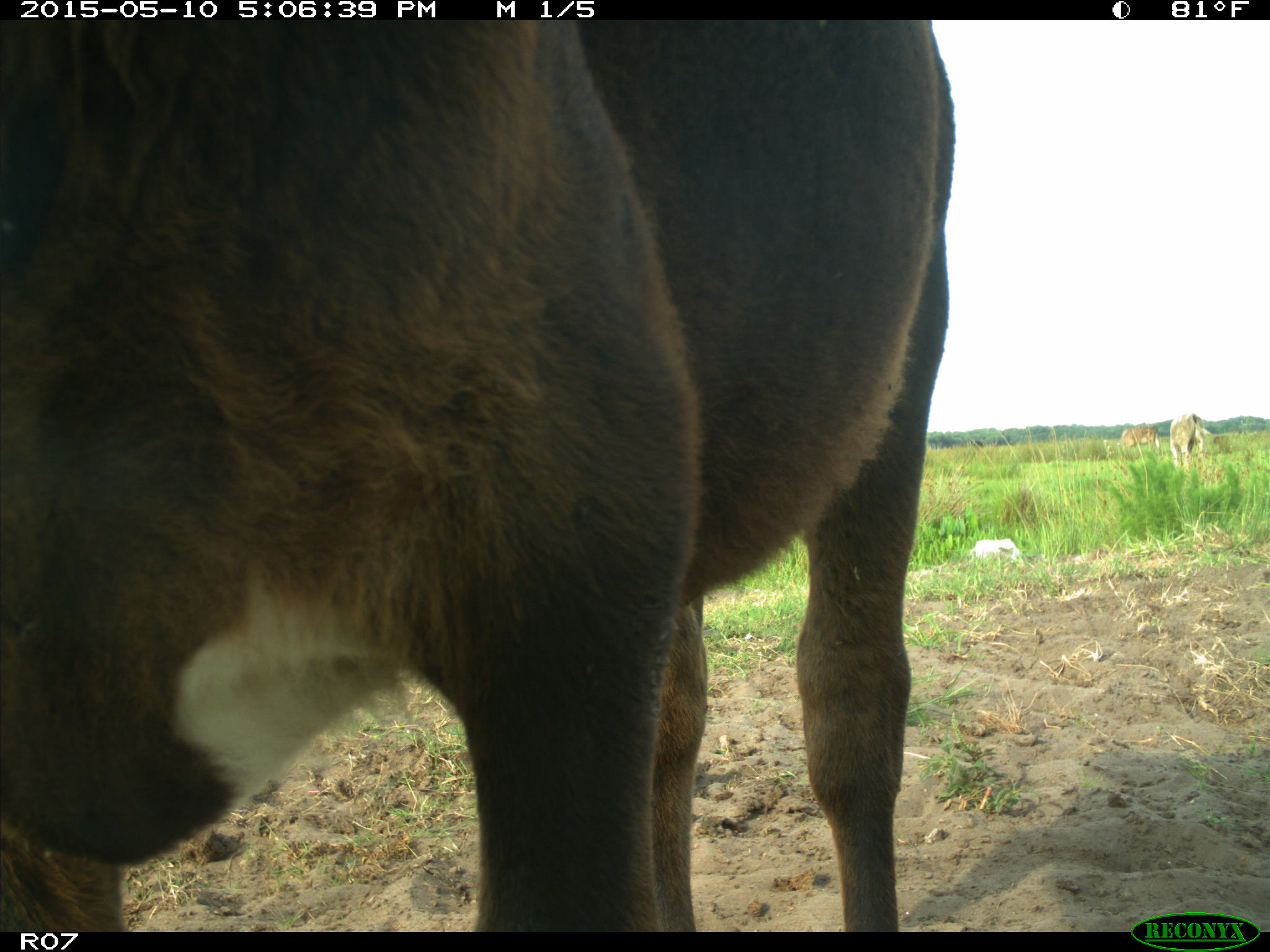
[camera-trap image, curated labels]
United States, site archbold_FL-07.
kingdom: Animalia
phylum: Chordata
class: Mammalia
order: Artiodactyla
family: Bovidae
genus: Bos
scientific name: Bos taurus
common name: domestic cow